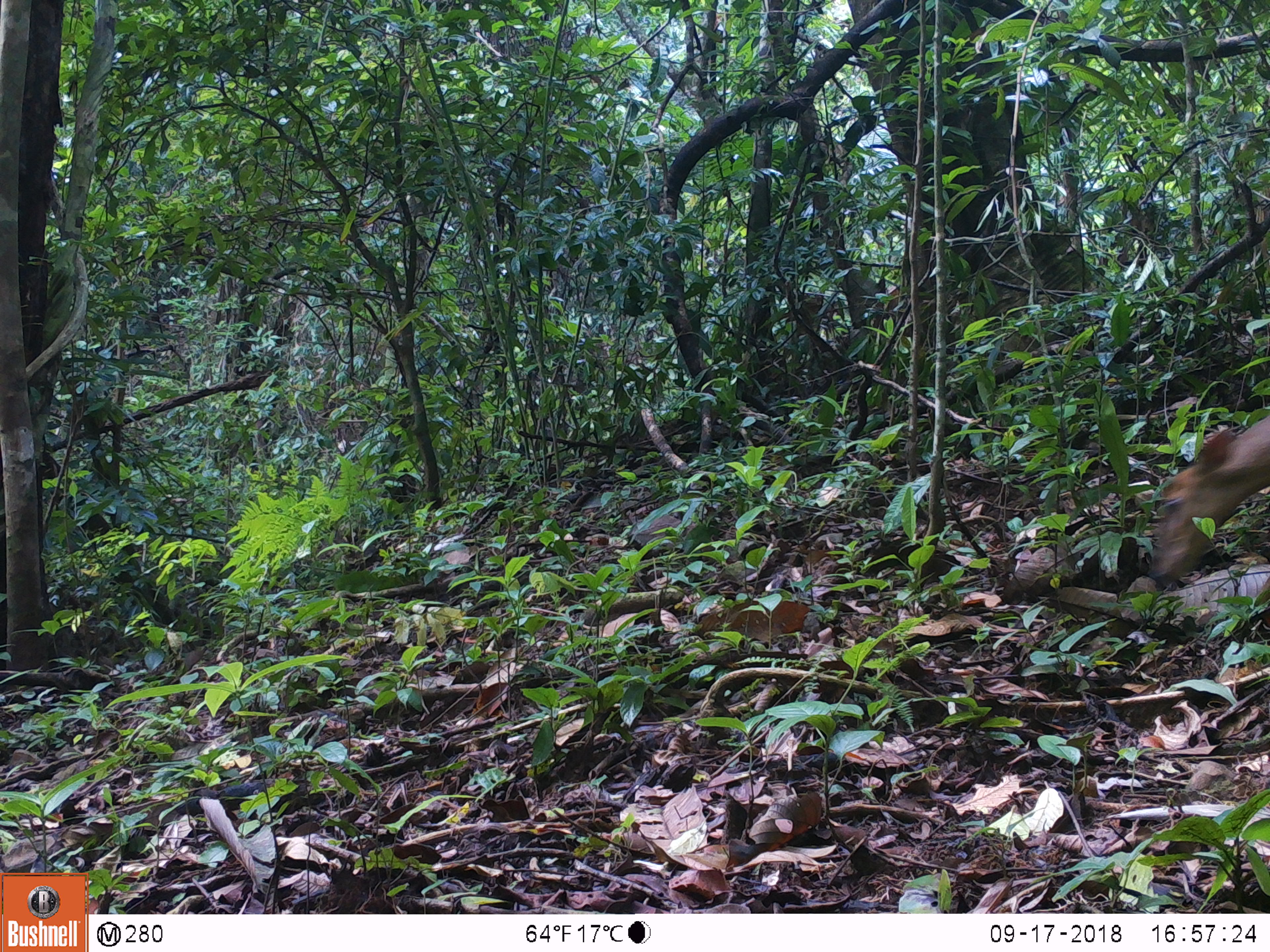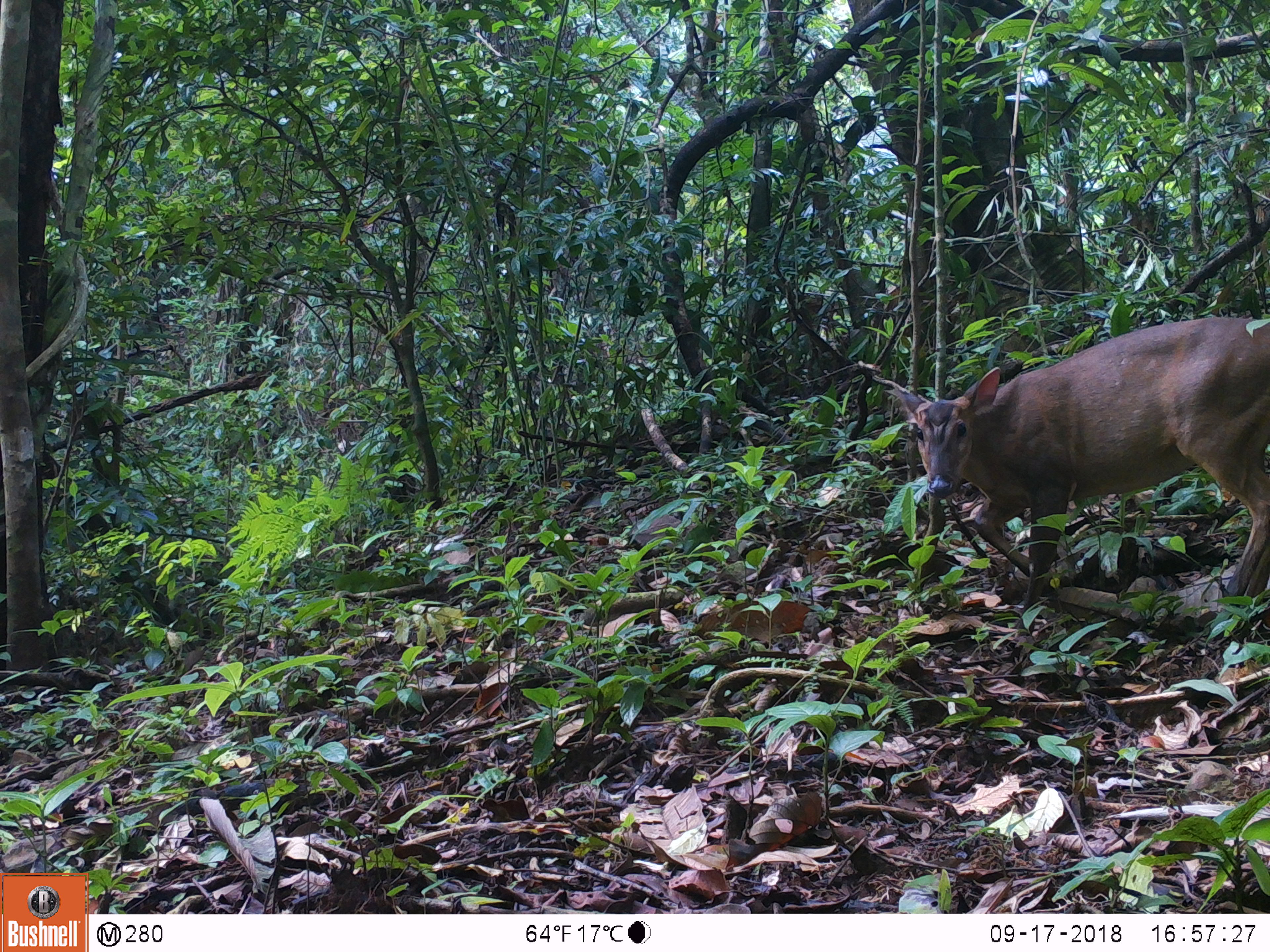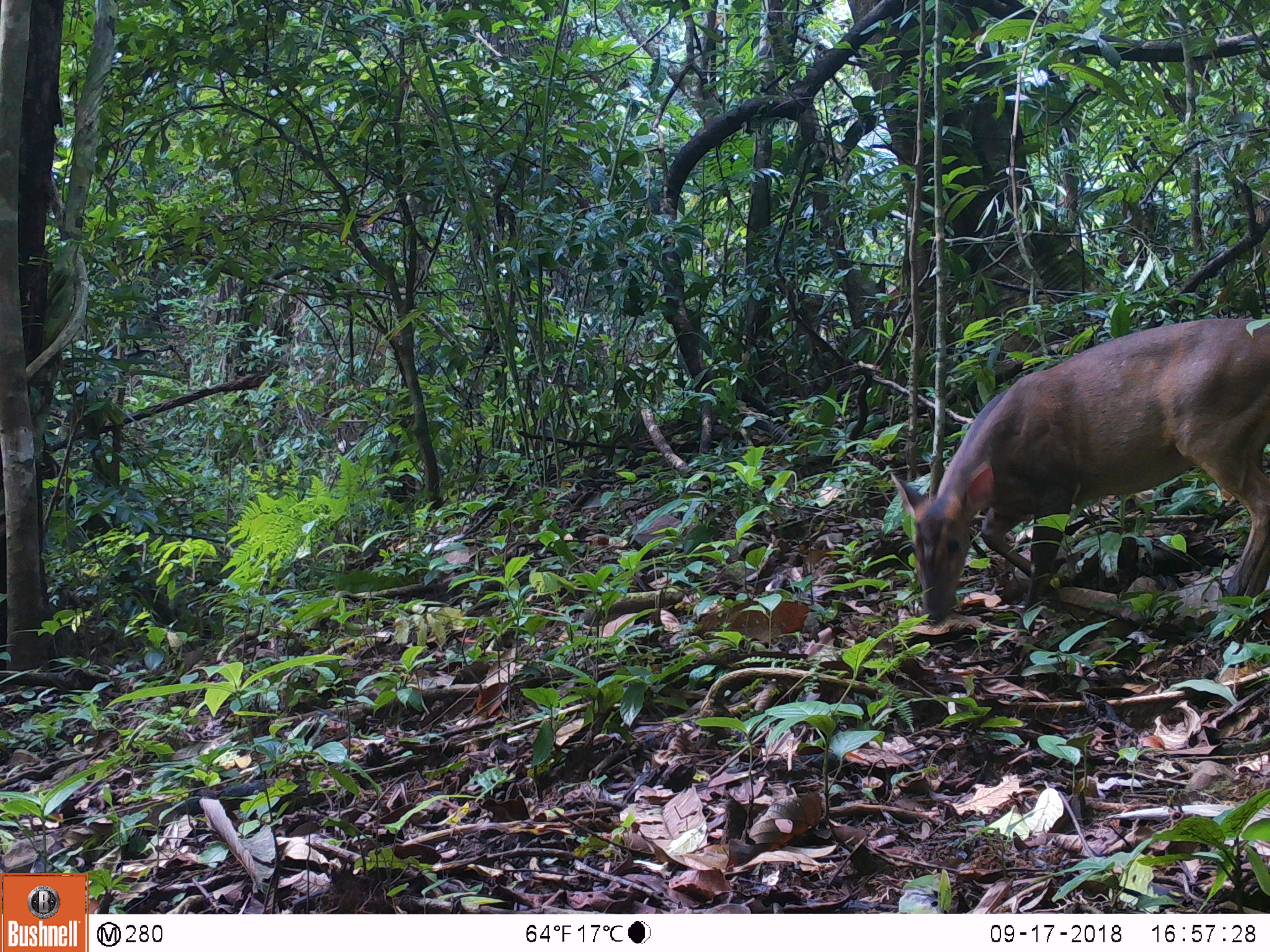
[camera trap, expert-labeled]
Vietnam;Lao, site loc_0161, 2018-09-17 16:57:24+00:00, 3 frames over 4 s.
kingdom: Animalia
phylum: Chordata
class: Mammalia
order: Artiodactyla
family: Cervidae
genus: Muntiacus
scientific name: Muntiacus vuquangensis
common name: large-antlered muntjac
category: large antlered muntjac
Large antlered muntjac (large-antlered muntjac) (Muntiacus vuquangensis). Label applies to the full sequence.